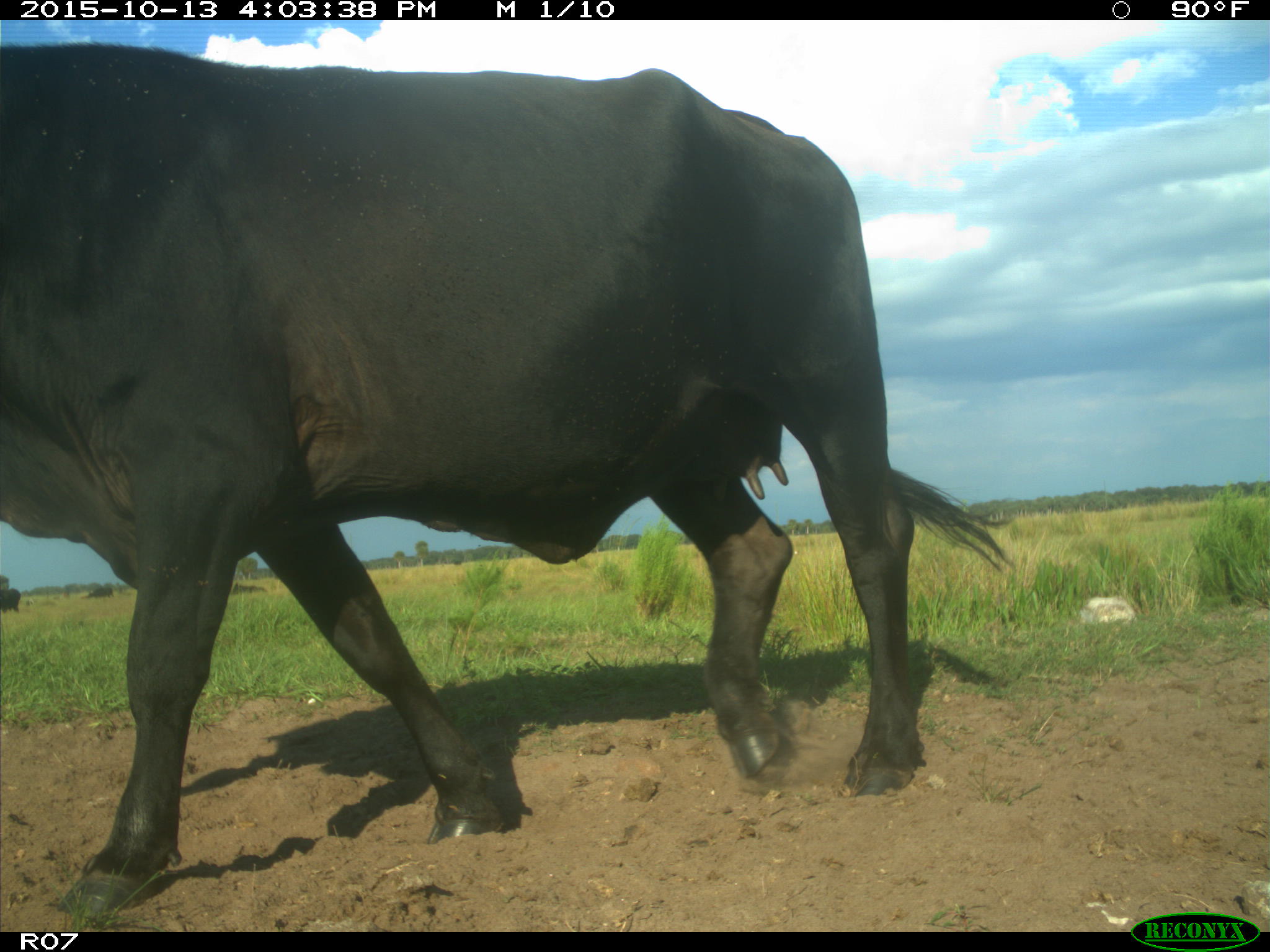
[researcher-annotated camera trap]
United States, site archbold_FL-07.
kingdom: Animalia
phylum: Chordata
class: Mammalia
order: Artiodactyla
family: Bovidae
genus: Bos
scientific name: Bos taurus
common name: domestic cow